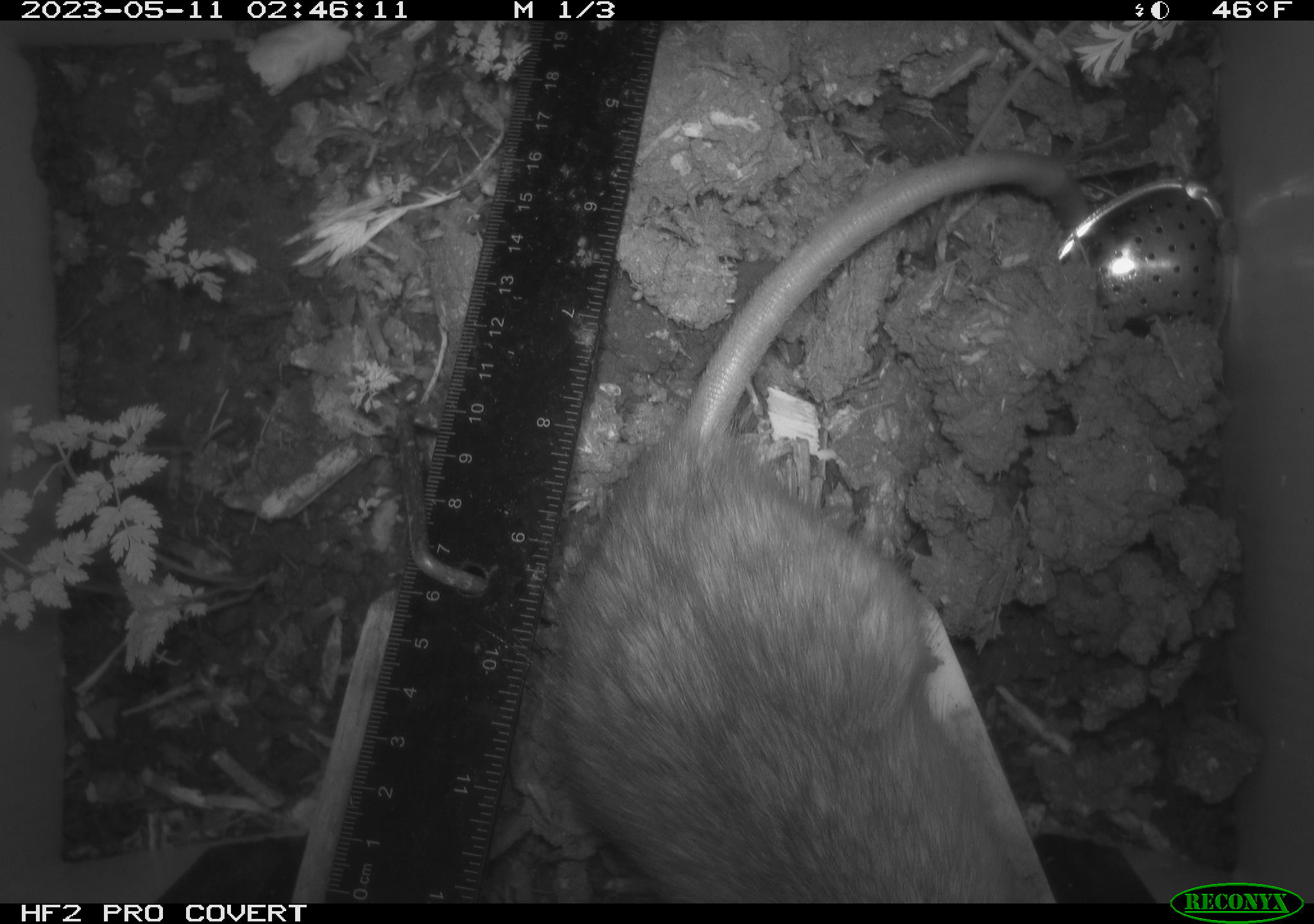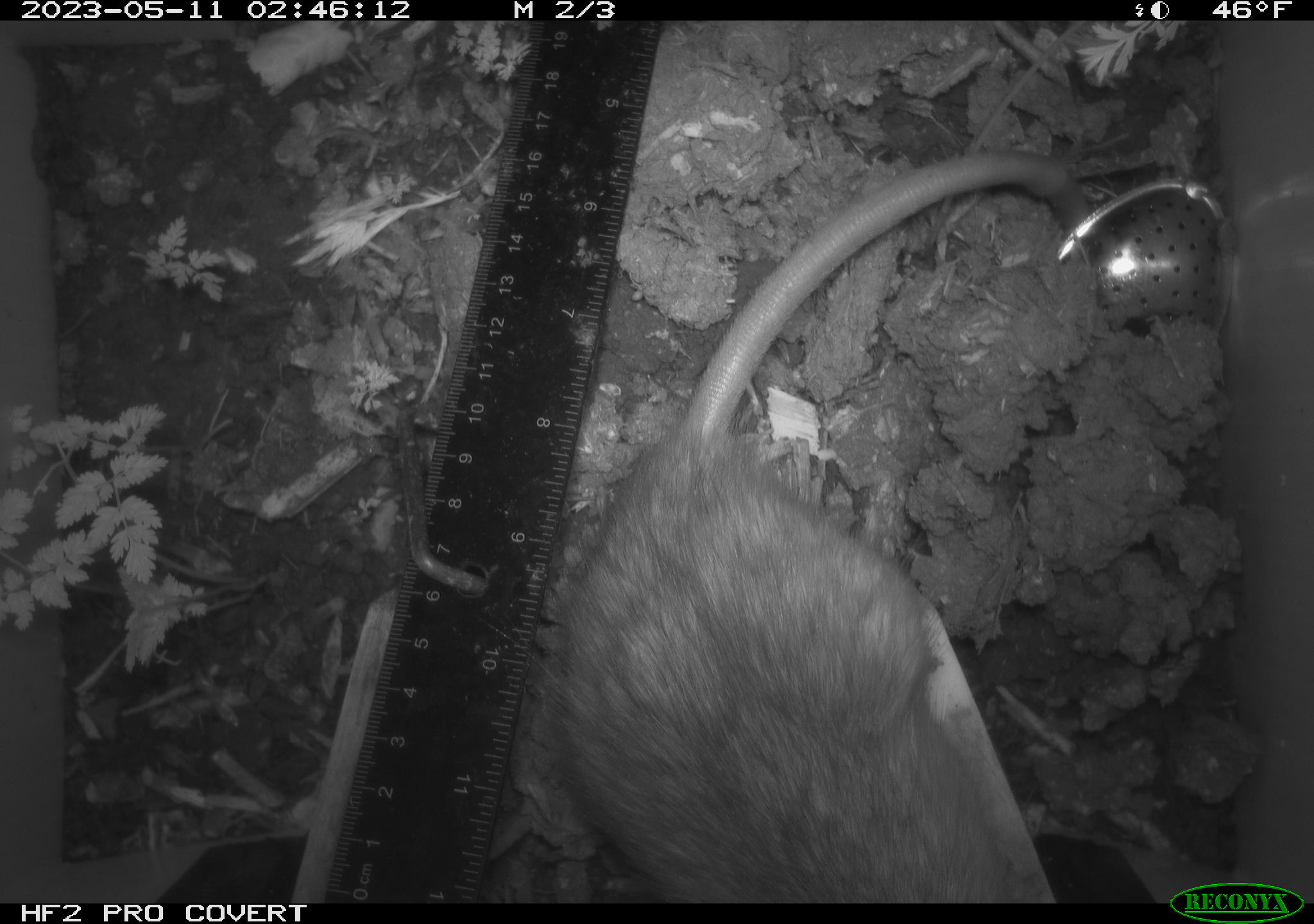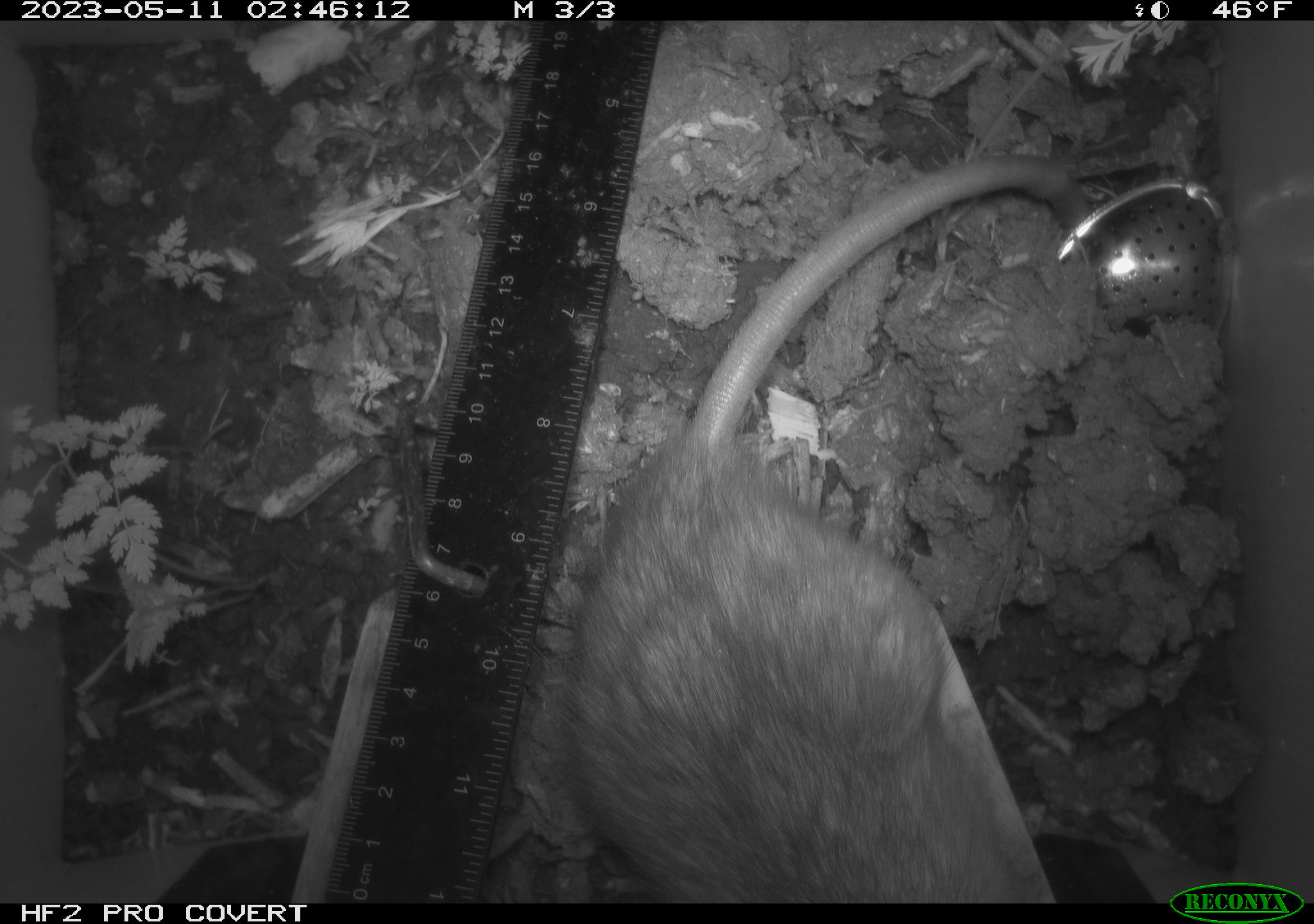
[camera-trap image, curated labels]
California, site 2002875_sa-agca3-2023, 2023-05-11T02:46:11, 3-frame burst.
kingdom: Animalia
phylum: Chordata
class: Mammalia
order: Rodentia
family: Muridae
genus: Rattus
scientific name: Rattus rattus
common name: house rat